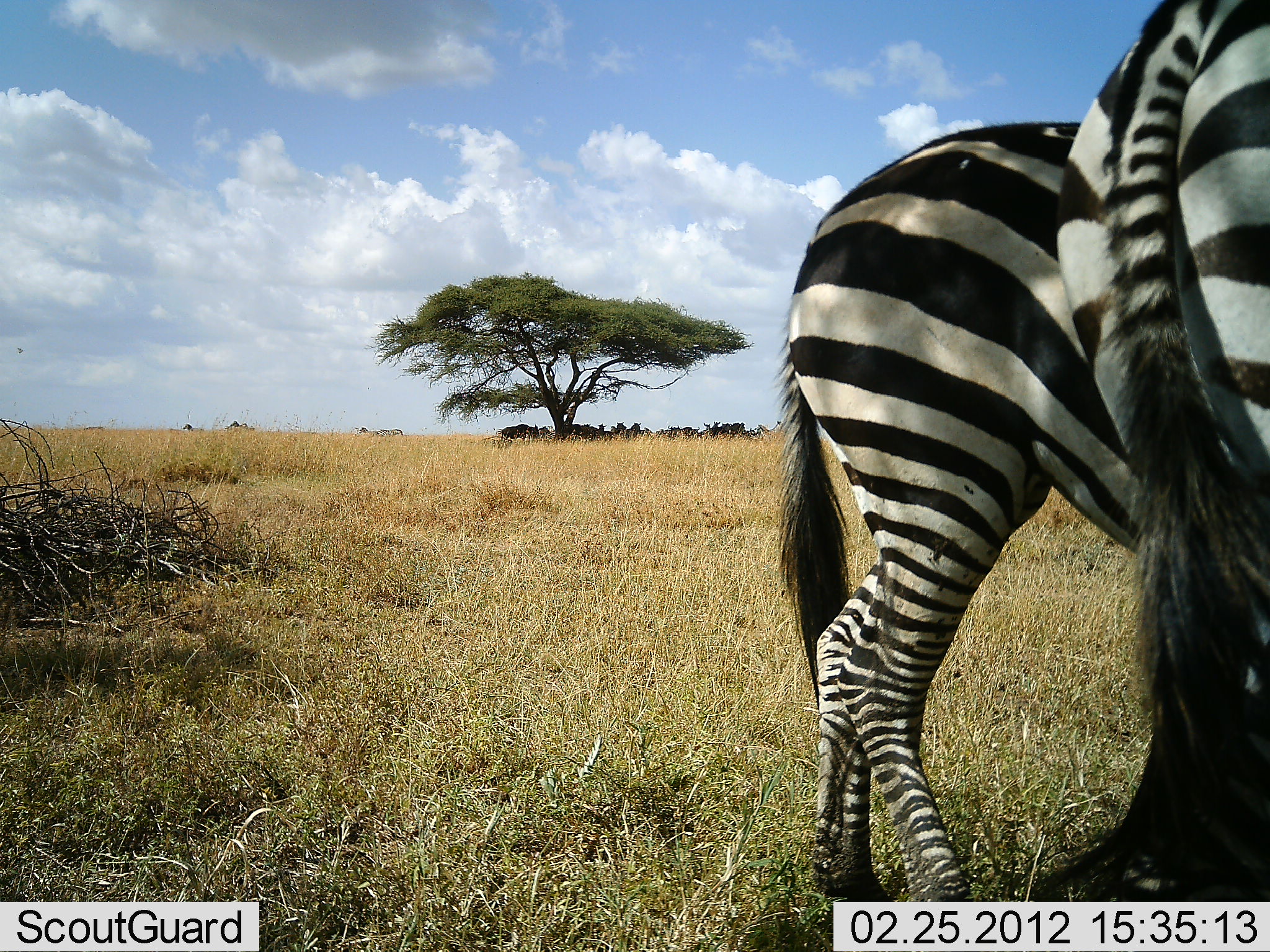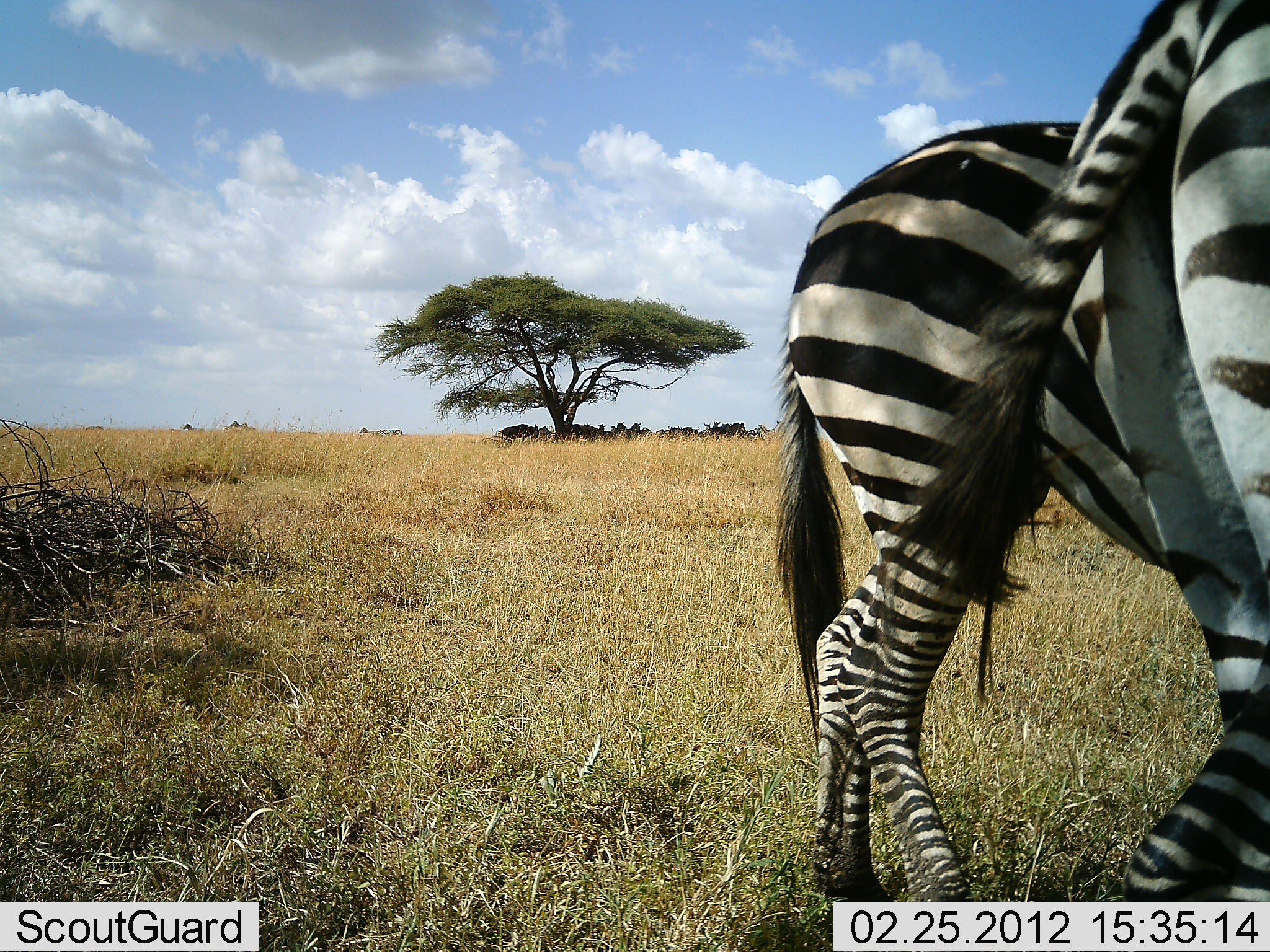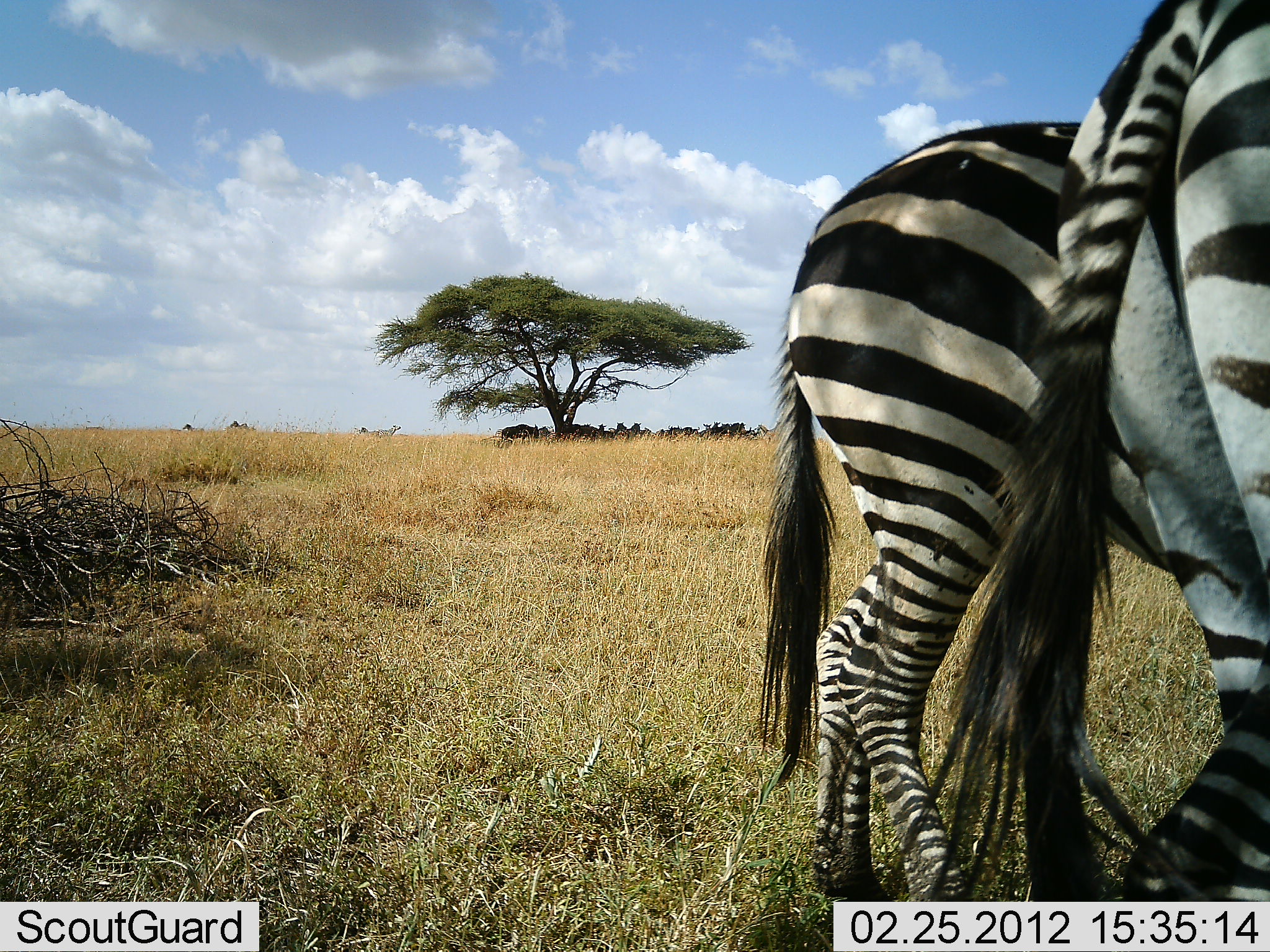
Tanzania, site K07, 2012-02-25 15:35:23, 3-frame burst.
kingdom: Animalia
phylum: Chordata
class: Mammalia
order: Perissodactyla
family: Equidae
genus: Equus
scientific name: Equus quagga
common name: plains zebra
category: zebra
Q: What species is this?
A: Zebra (plains zebra) (Equus quagga).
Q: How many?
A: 2.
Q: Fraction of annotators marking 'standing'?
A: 83%.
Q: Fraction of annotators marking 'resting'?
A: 3%.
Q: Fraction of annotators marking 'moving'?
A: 11%.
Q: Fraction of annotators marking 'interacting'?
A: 3%.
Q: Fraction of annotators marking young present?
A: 0%.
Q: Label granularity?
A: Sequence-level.